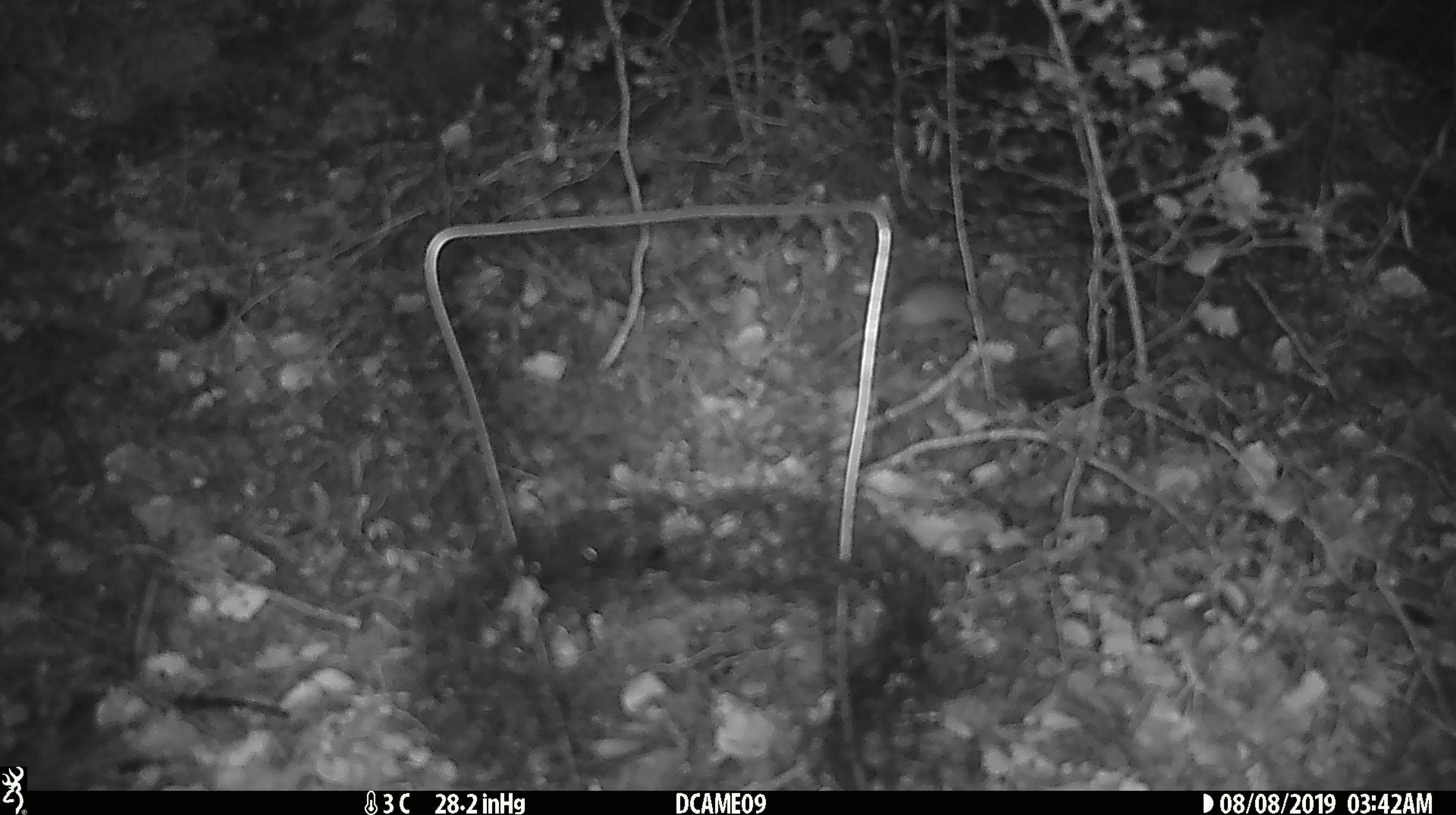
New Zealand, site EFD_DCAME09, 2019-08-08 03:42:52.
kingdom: Animalia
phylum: Chordata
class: Mammalia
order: Rodentia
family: Muridae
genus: Mus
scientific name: Mus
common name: mouse